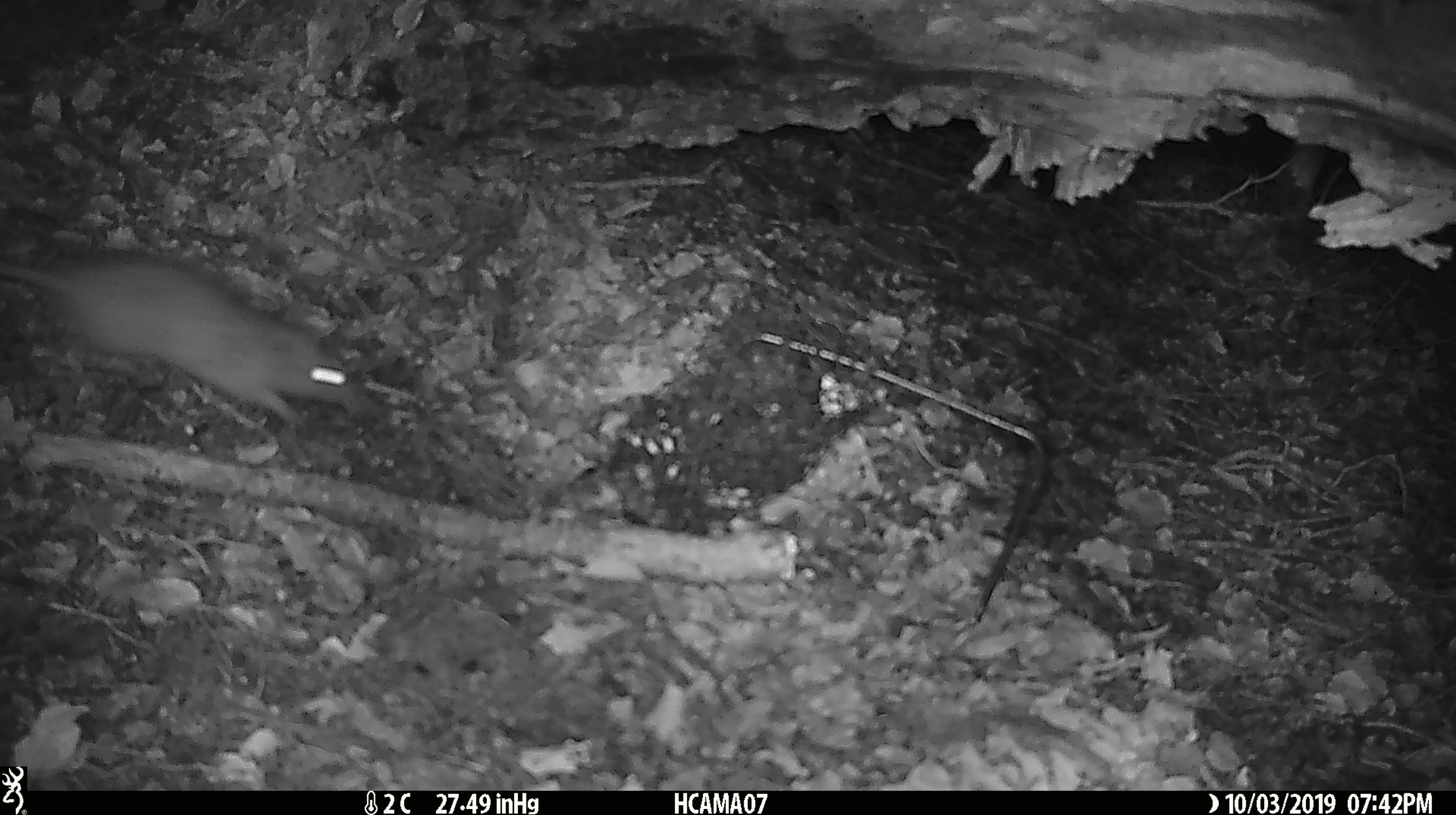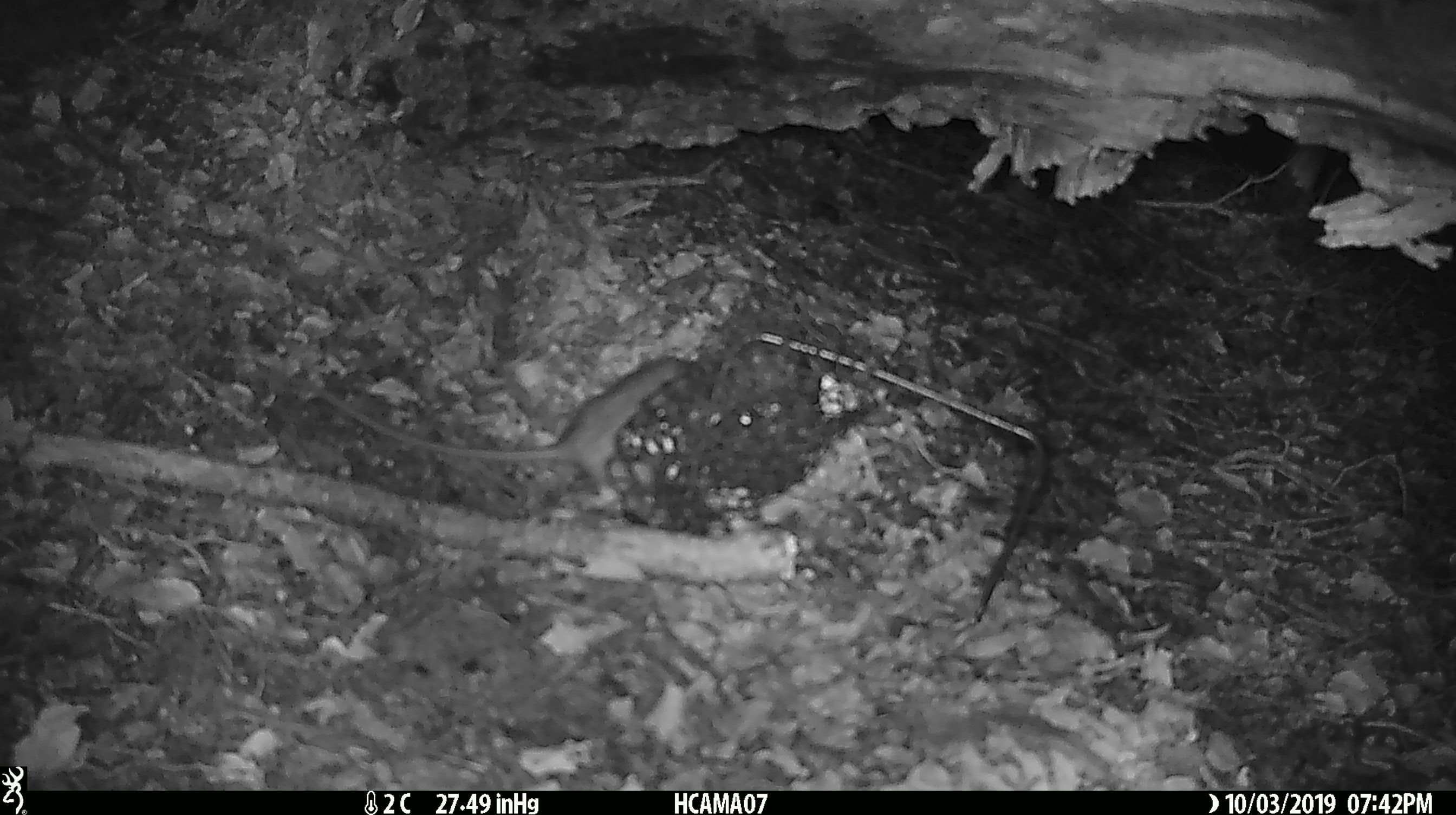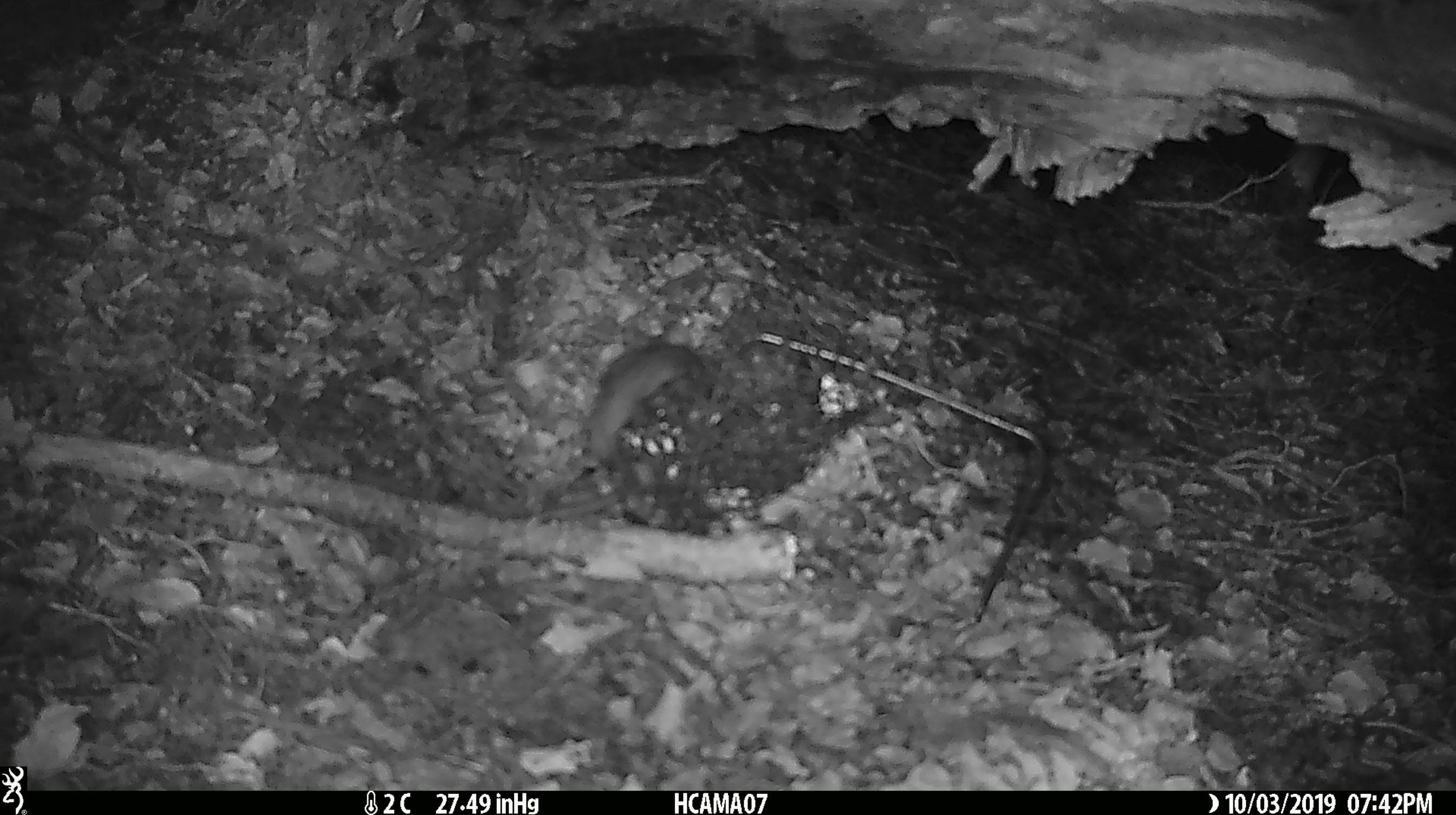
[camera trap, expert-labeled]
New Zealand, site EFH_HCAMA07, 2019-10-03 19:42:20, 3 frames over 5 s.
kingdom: Animalia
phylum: Chordata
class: Mammalia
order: Rodentia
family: Muridae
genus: Rattus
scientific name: Rattus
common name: rat